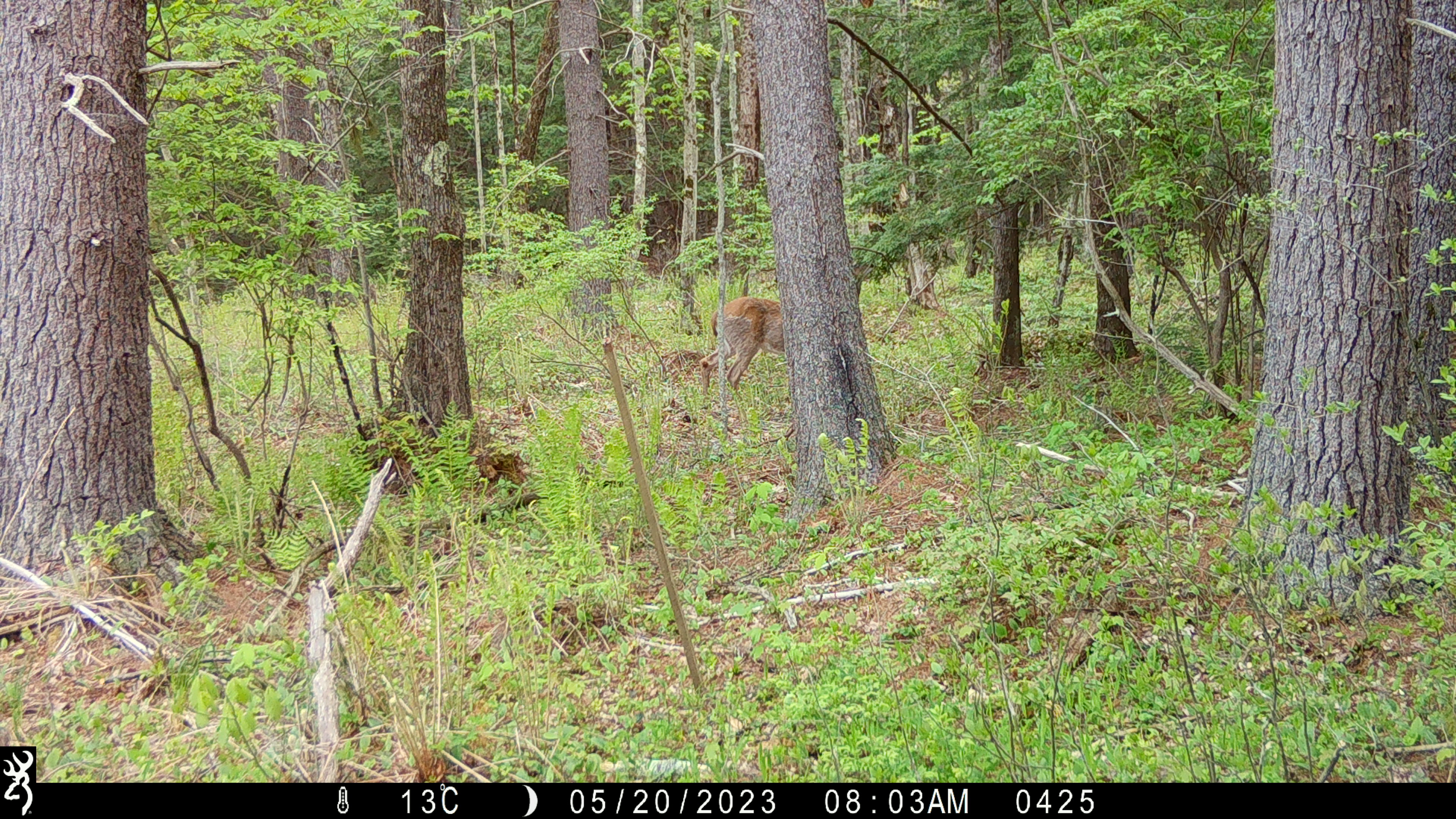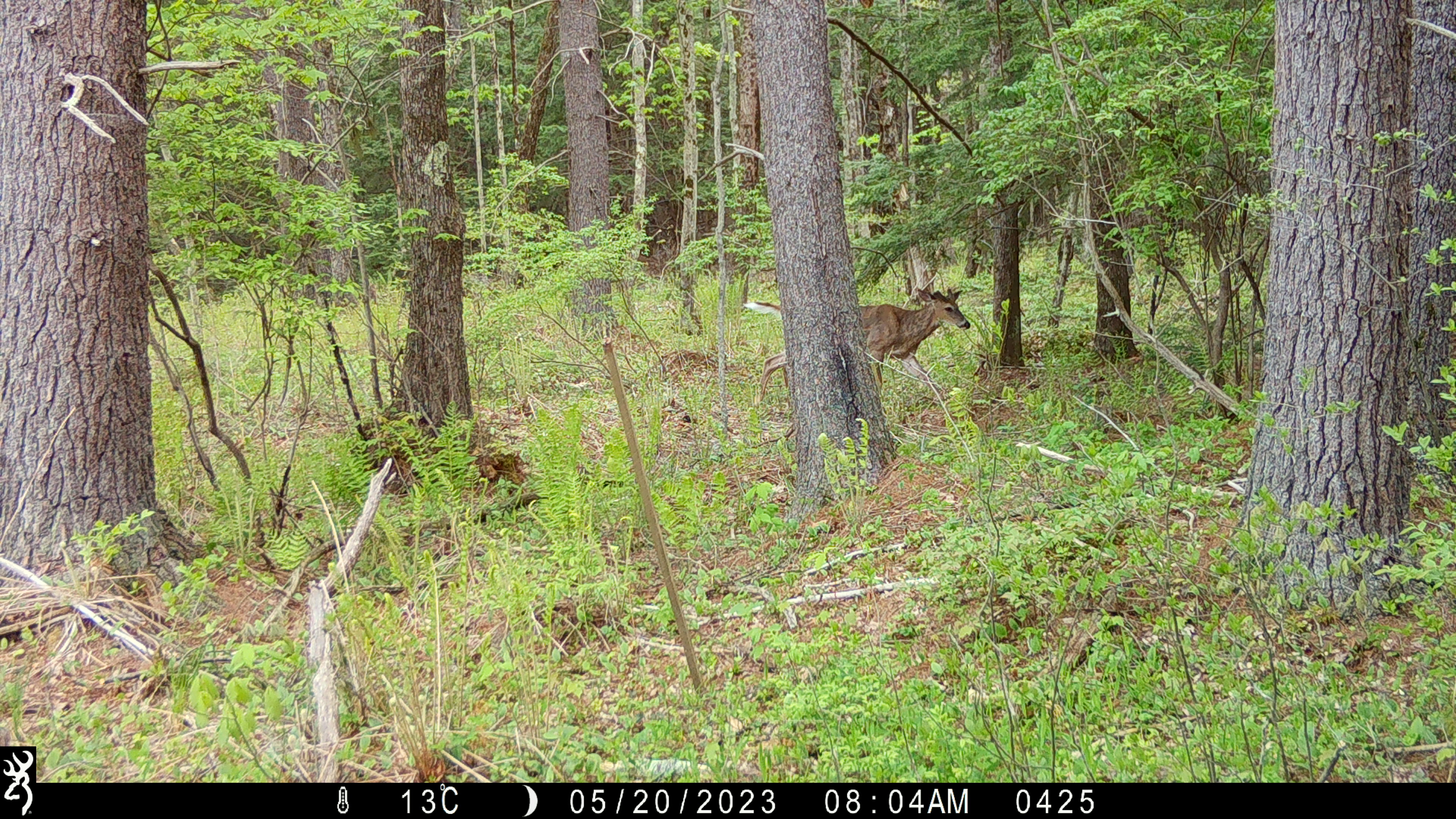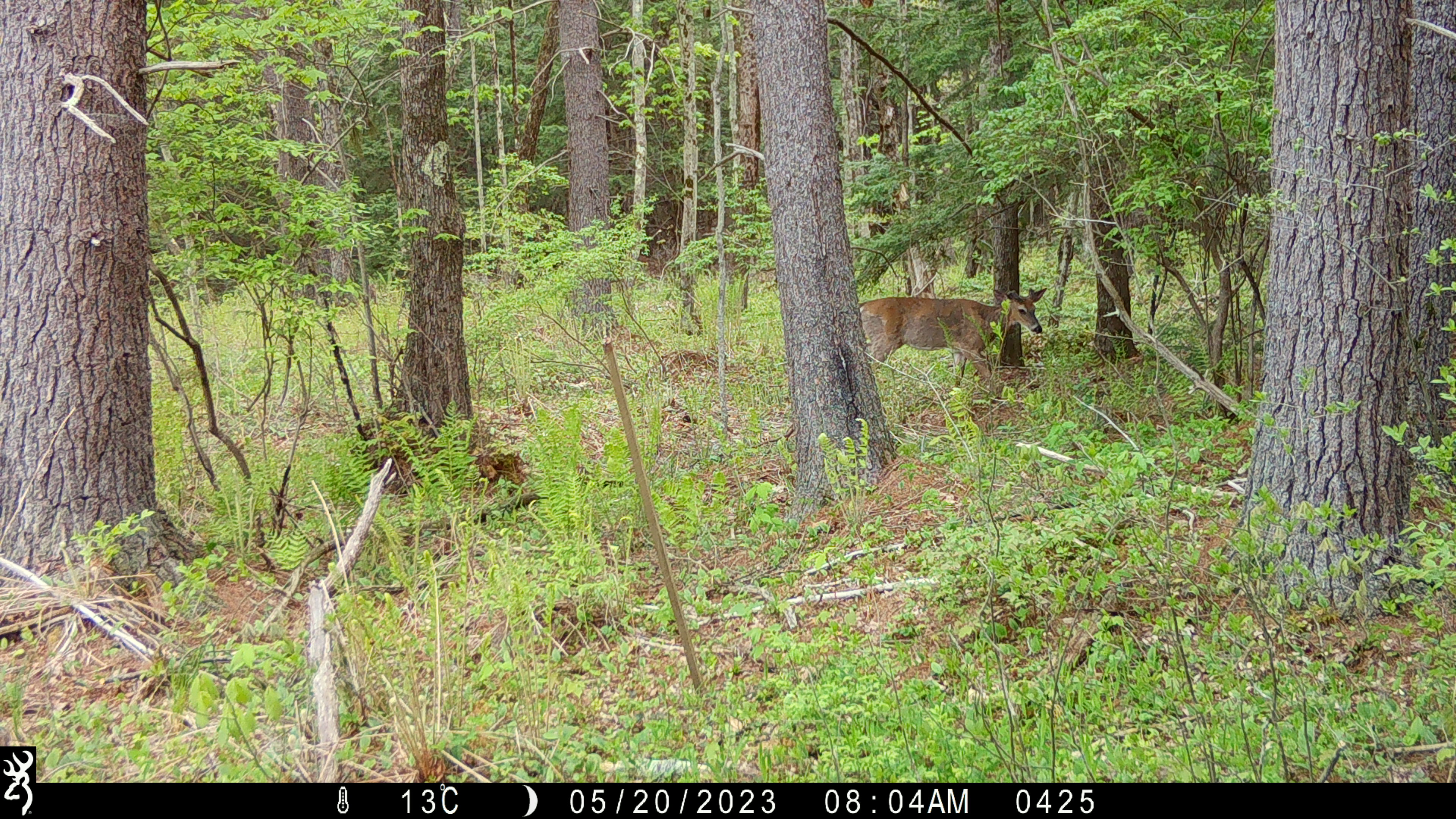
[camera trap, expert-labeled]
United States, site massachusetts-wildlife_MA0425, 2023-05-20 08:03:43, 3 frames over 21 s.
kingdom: Animalia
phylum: Chordata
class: Mammalia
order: Artiodactyla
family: Cervidae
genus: Odocoileus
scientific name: Odocoileus virginianus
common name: white-tailed deer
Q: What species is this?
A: White-tailed deer (Odocoileus virginianus).